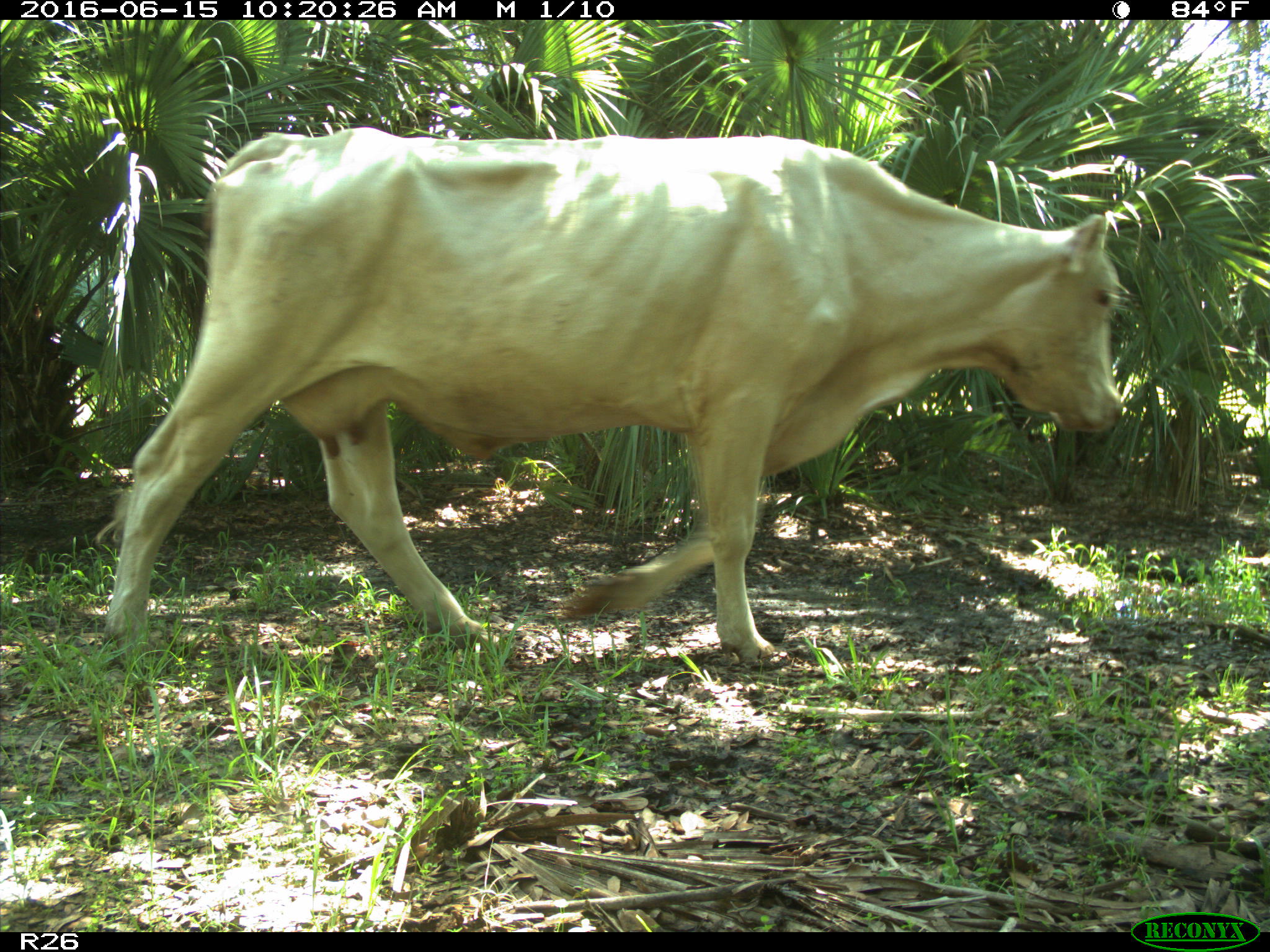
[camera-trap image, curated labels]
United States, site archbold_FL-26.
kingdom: Animalia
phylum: Chordata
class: Mammalia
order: Artiodactyla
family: Bovidae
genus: Bos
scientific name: Bos taurus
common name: domestic cow